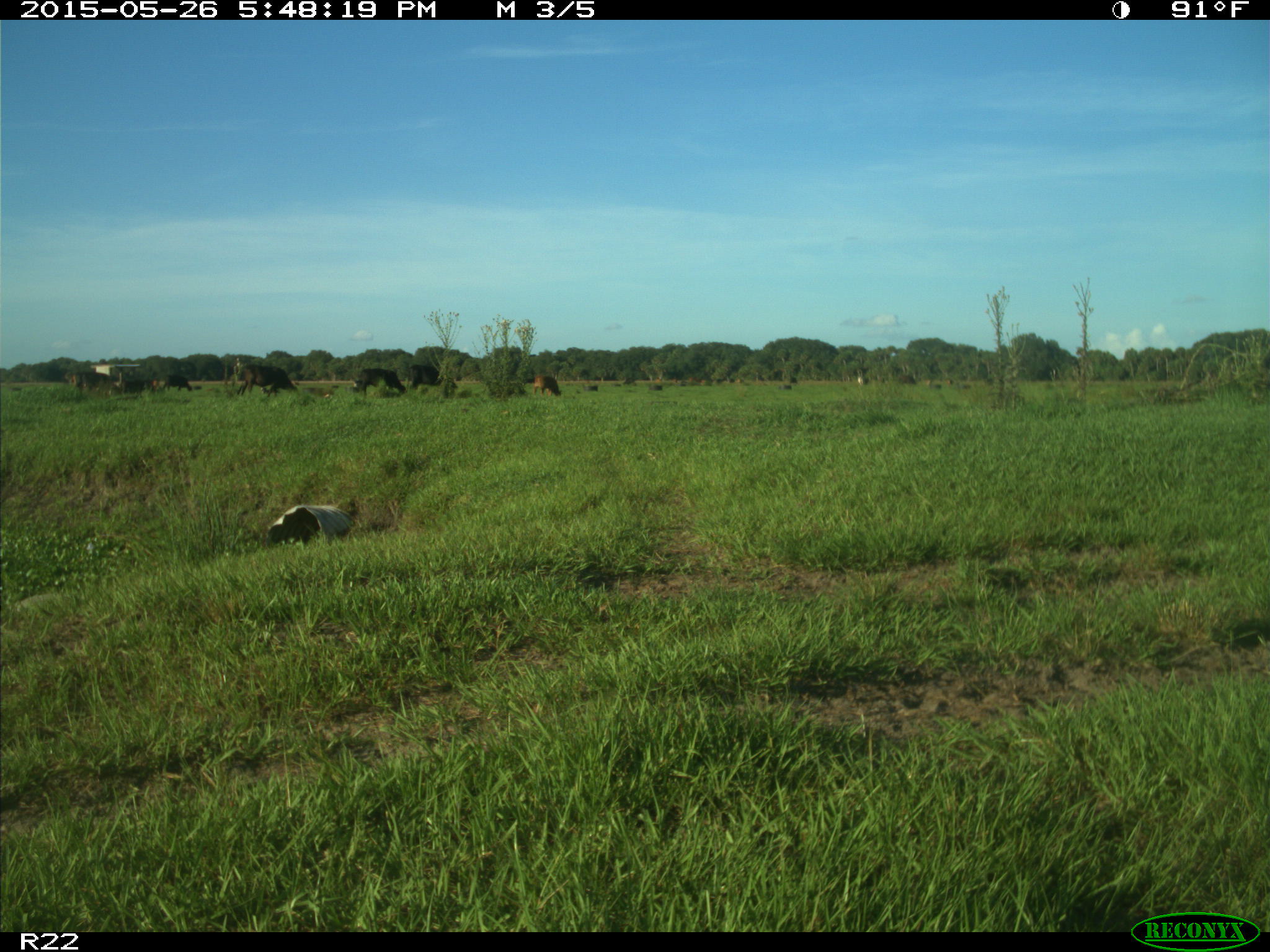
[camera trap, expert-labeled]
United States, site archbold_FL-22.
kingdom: Animalia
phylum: Chordata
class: Mammalia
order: Artiodactyla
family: Bovidae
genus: Bos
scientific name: Bos taurus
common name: domestic cow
Bos taurus (domestic cow).